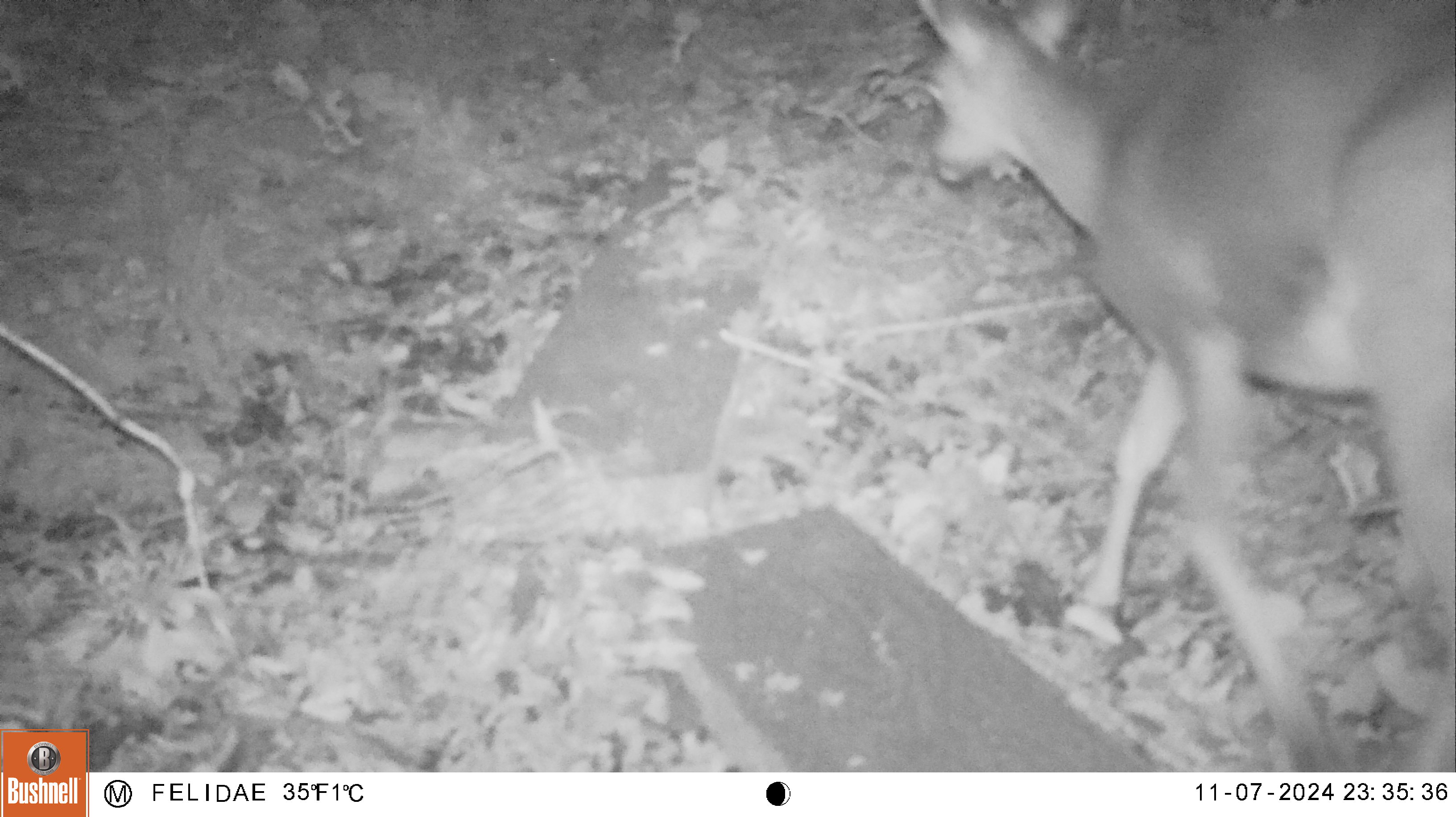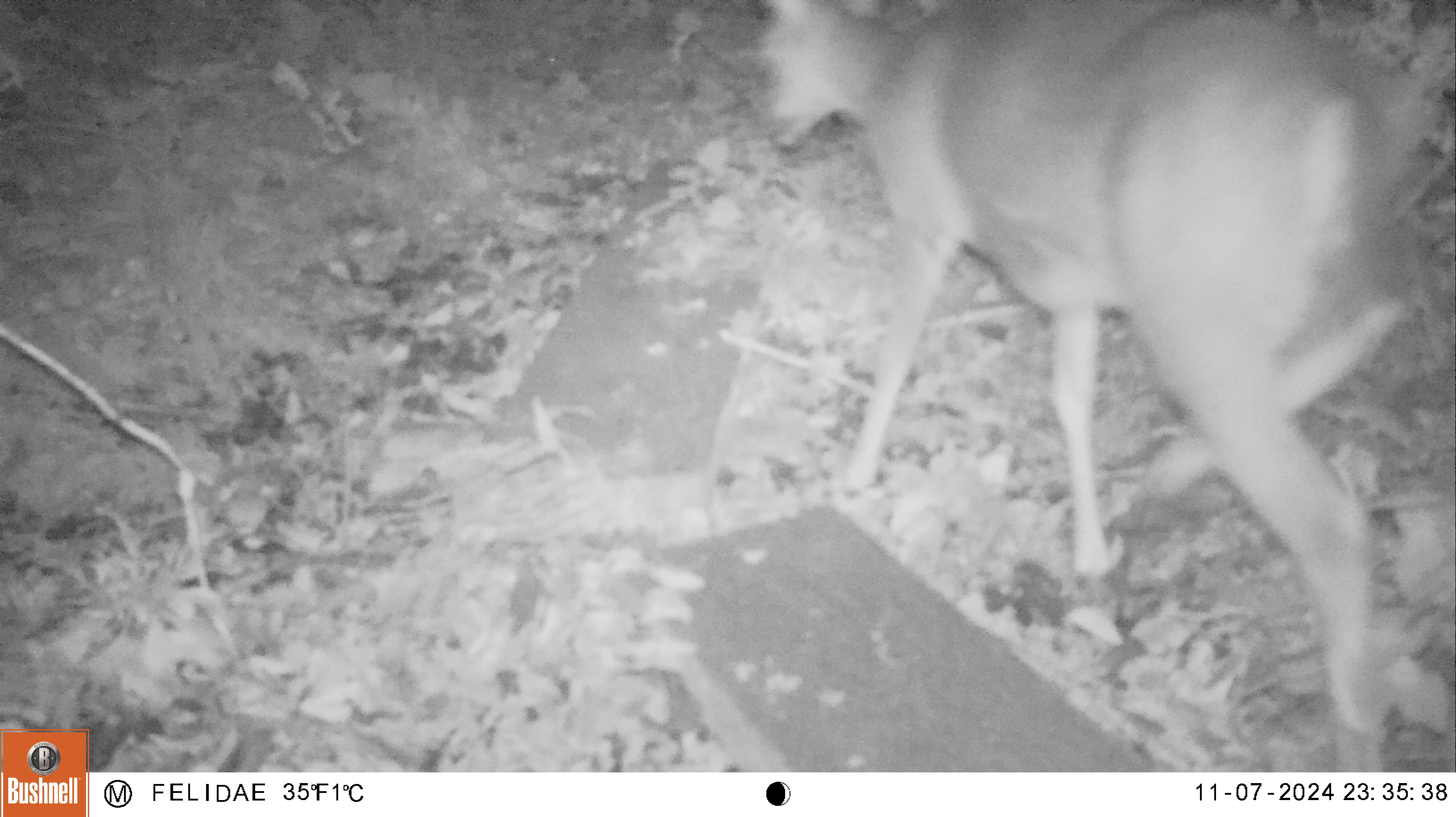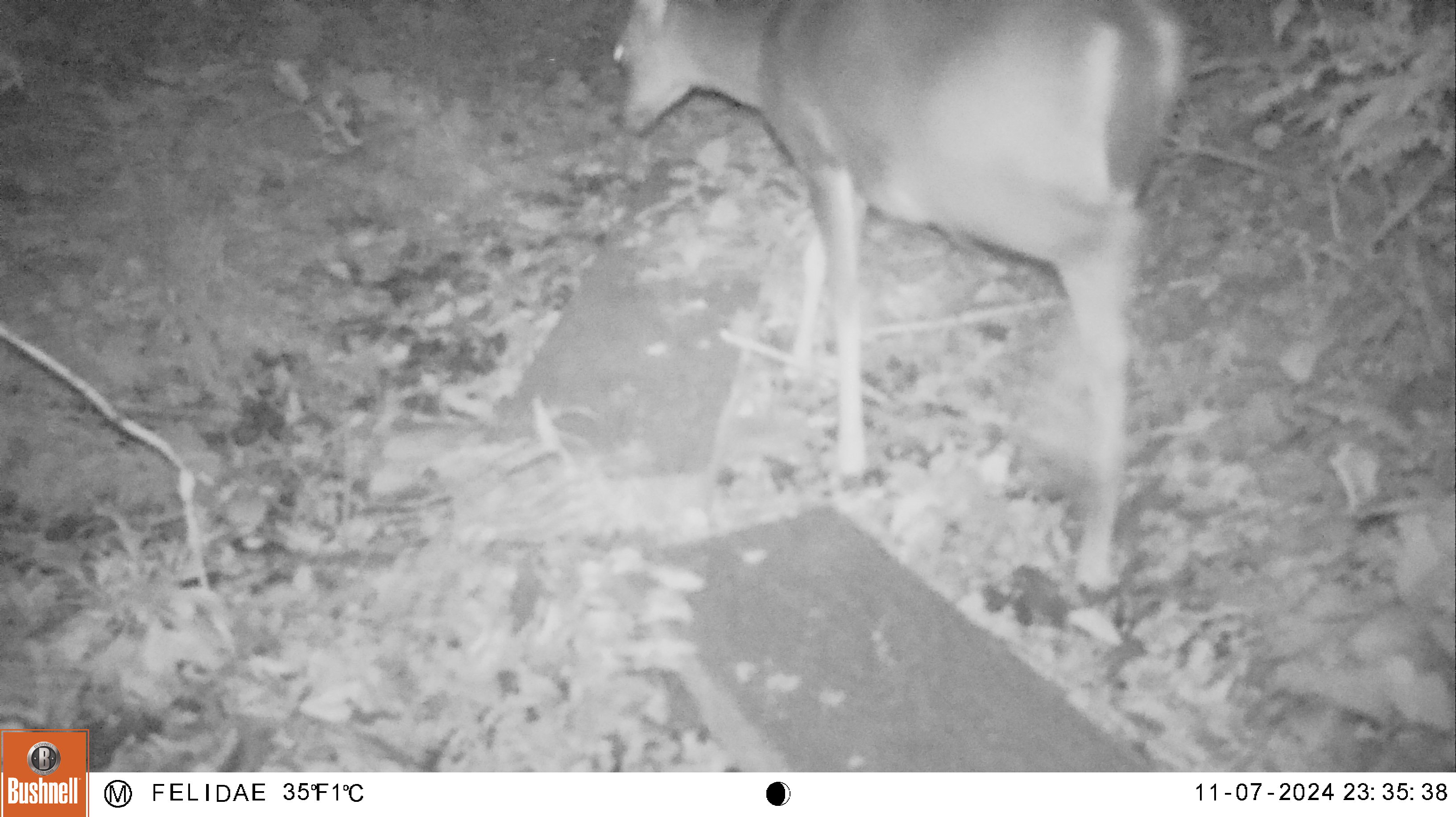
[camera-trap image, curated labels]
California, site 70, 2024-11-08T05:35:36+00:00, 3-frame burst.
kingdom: Animalia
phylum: Chordata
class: Mammalia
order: Artiodactyla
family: Cervidae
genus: Odocoileus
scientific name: Odocoileus hemionus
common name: mule deer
Mule deer (Odocoileus hemionus).